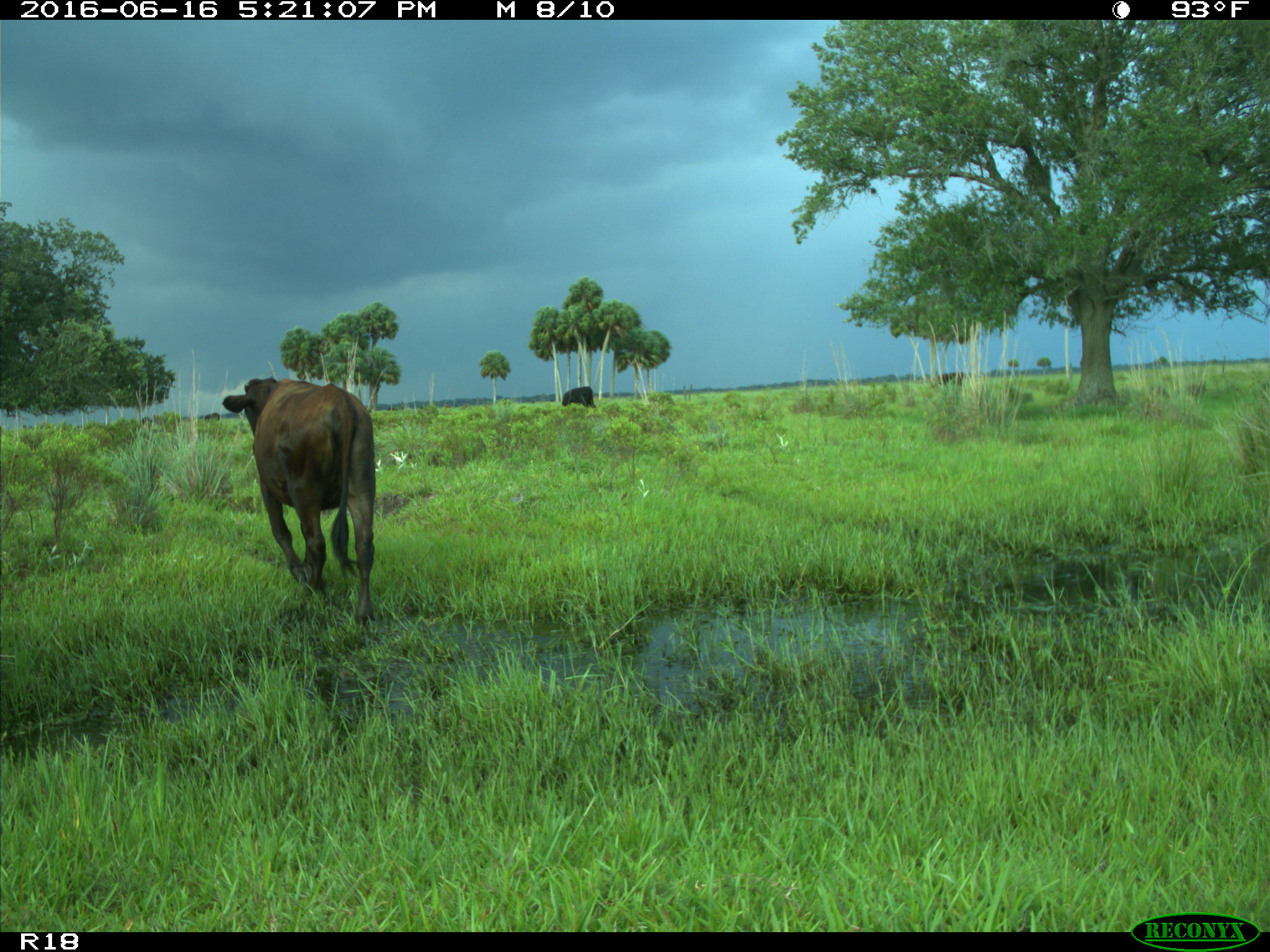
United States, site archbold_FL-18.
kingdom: Animalia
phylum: Chordata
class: Mammalia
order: Artiodactyla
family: Bovidae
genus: Bos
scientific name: Bos taurus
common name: domestic cow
Bos taurus (domestic cow).